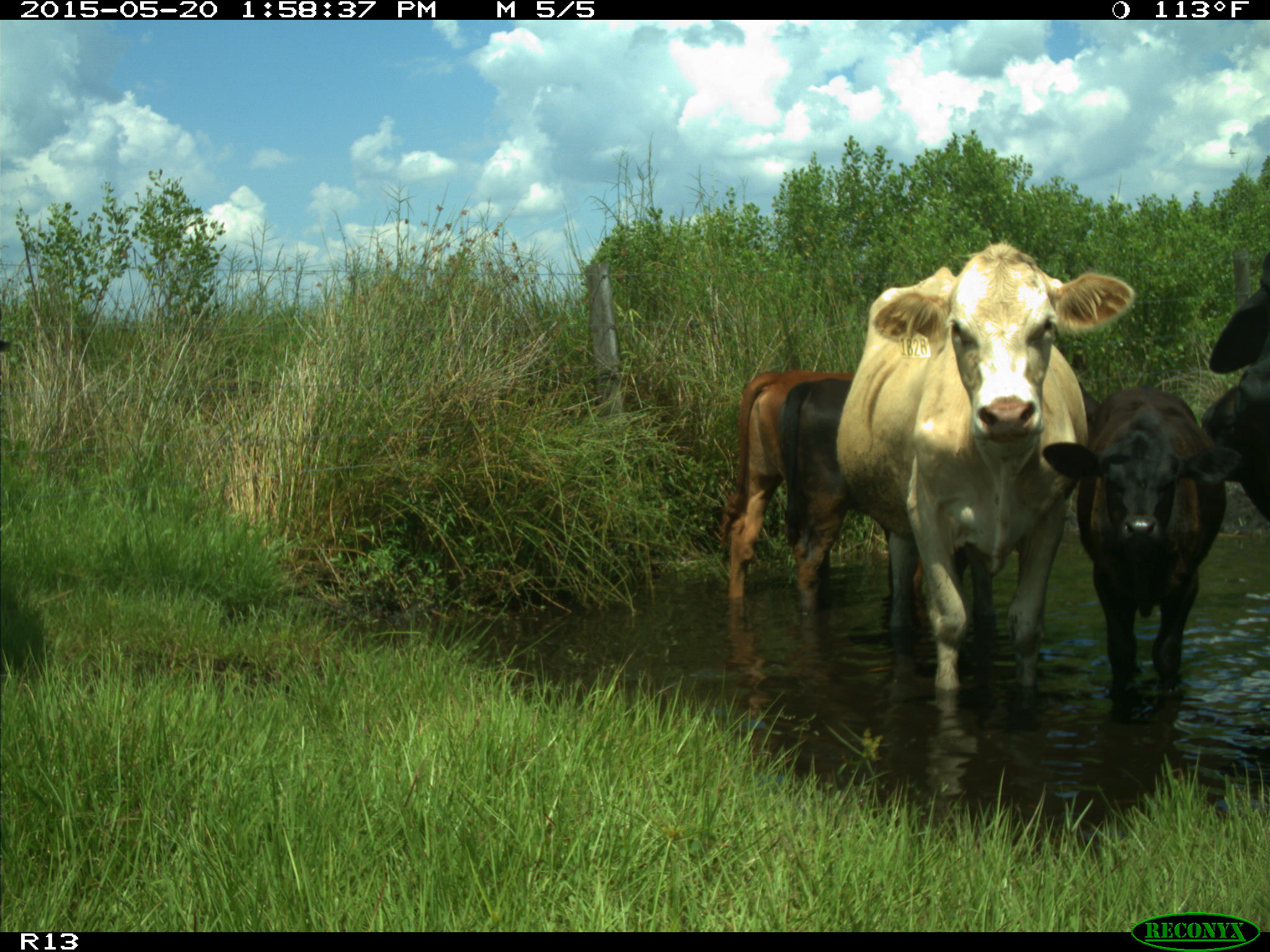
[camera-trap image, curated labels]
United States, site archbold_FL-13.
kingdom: Animalia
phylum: Chordata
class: Mammalia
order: Artiodactyla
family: Bovidae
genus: Bos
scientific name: Bos taurus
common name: domestic cow